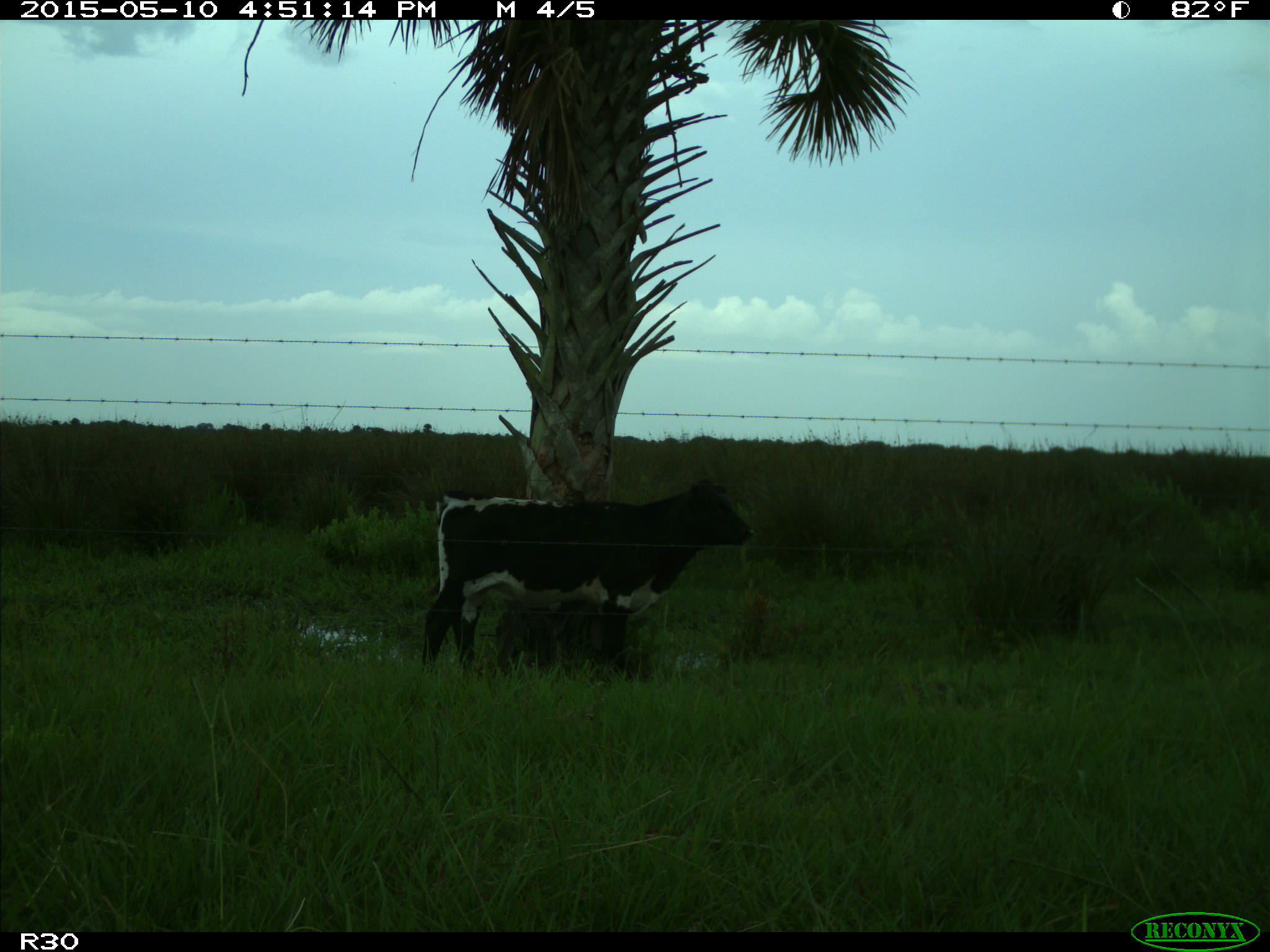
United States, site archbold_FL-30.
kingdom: Animalia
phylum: Chordata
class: Mammalia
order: Artiodactyla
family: Bovidae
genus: Bos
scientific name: Bos taurus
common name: domestic cow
Bos taurus (domestic cow).